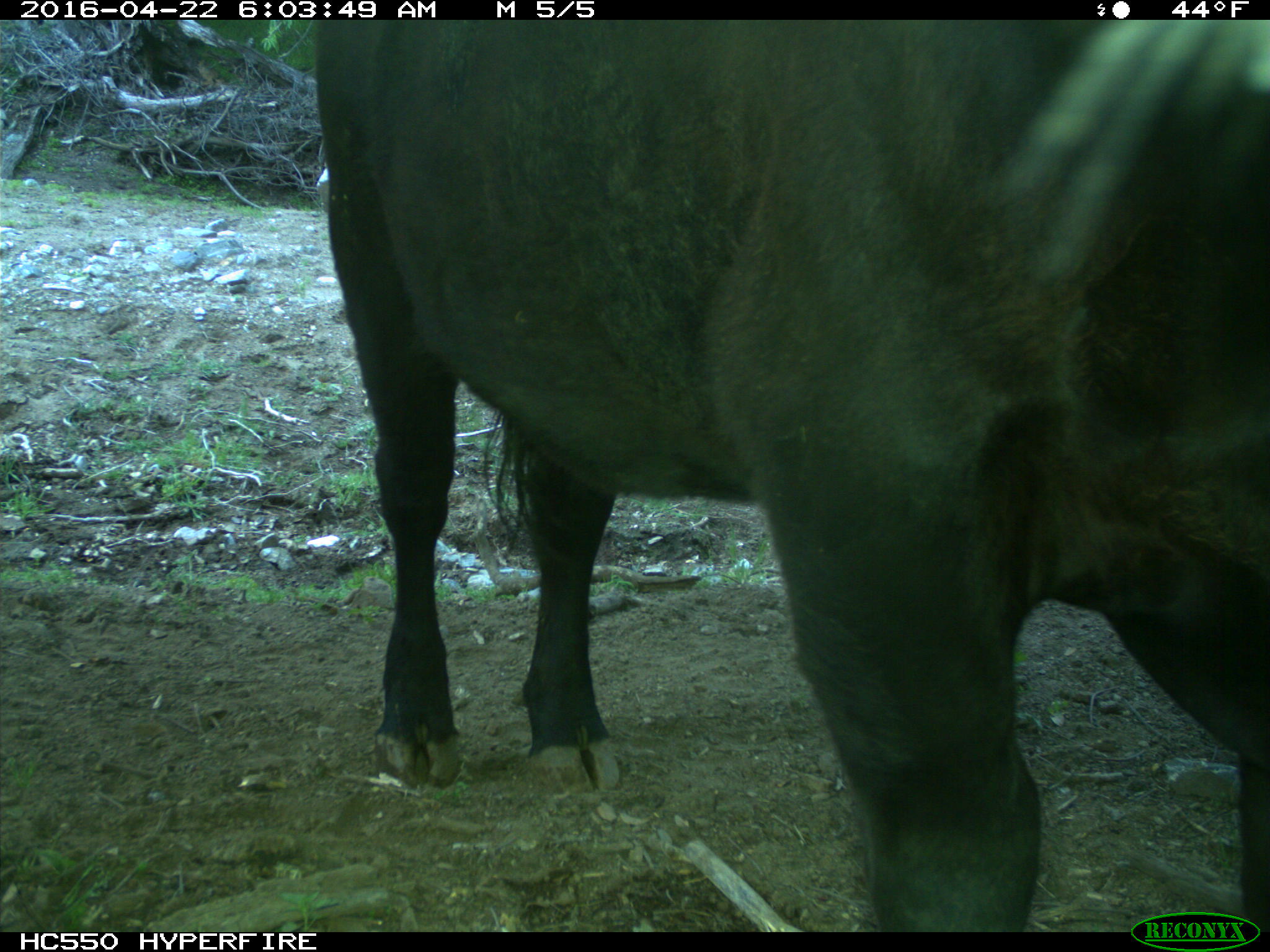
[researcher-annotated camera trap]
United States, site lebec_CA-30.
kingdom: Animalia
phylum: Chordata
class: Mammalia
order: Artiodactyla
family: Bovidae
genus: Bos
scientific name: Bos taurus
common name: domestic cow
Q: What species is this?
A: Bos taurus (domestic cow).